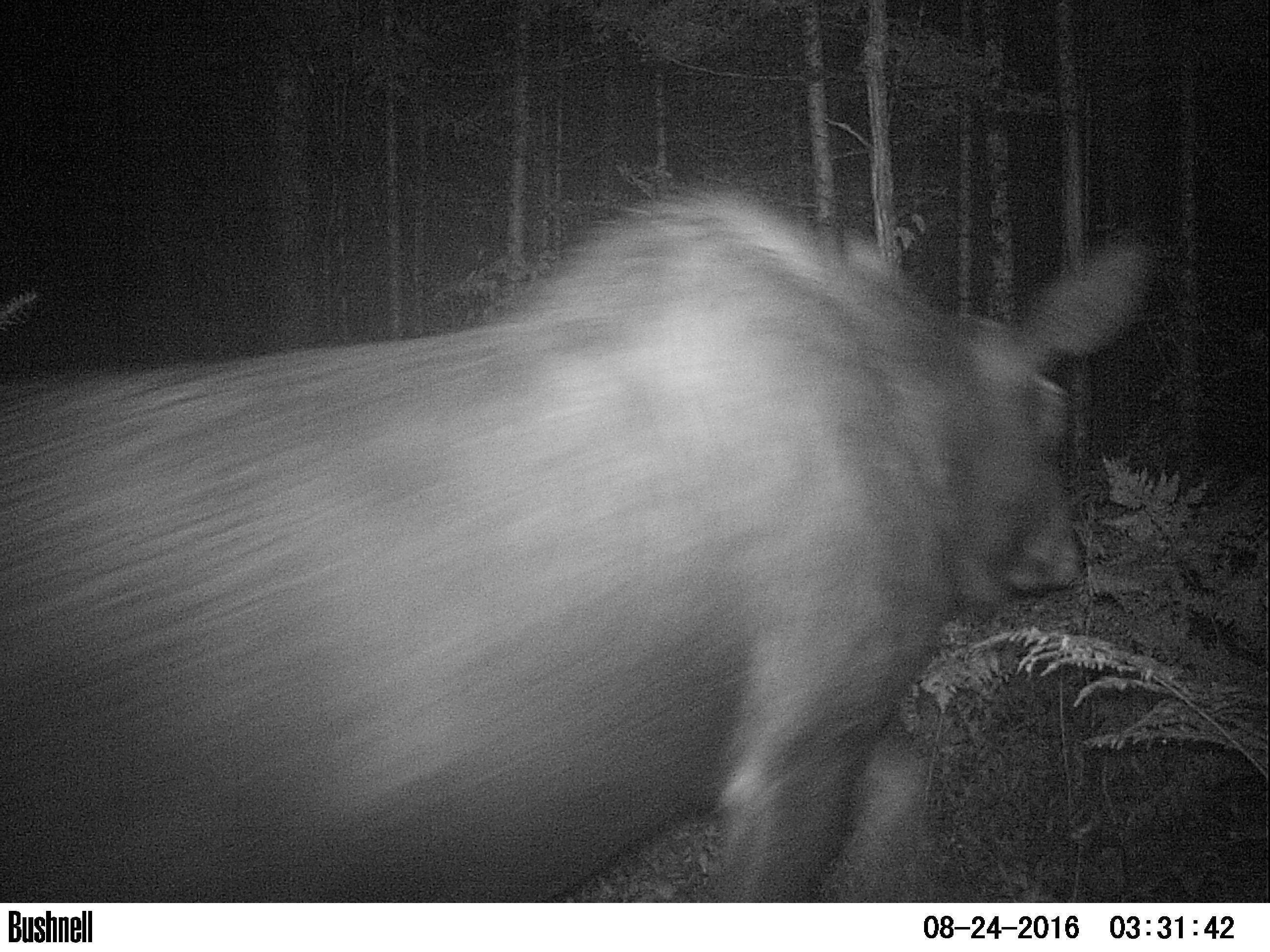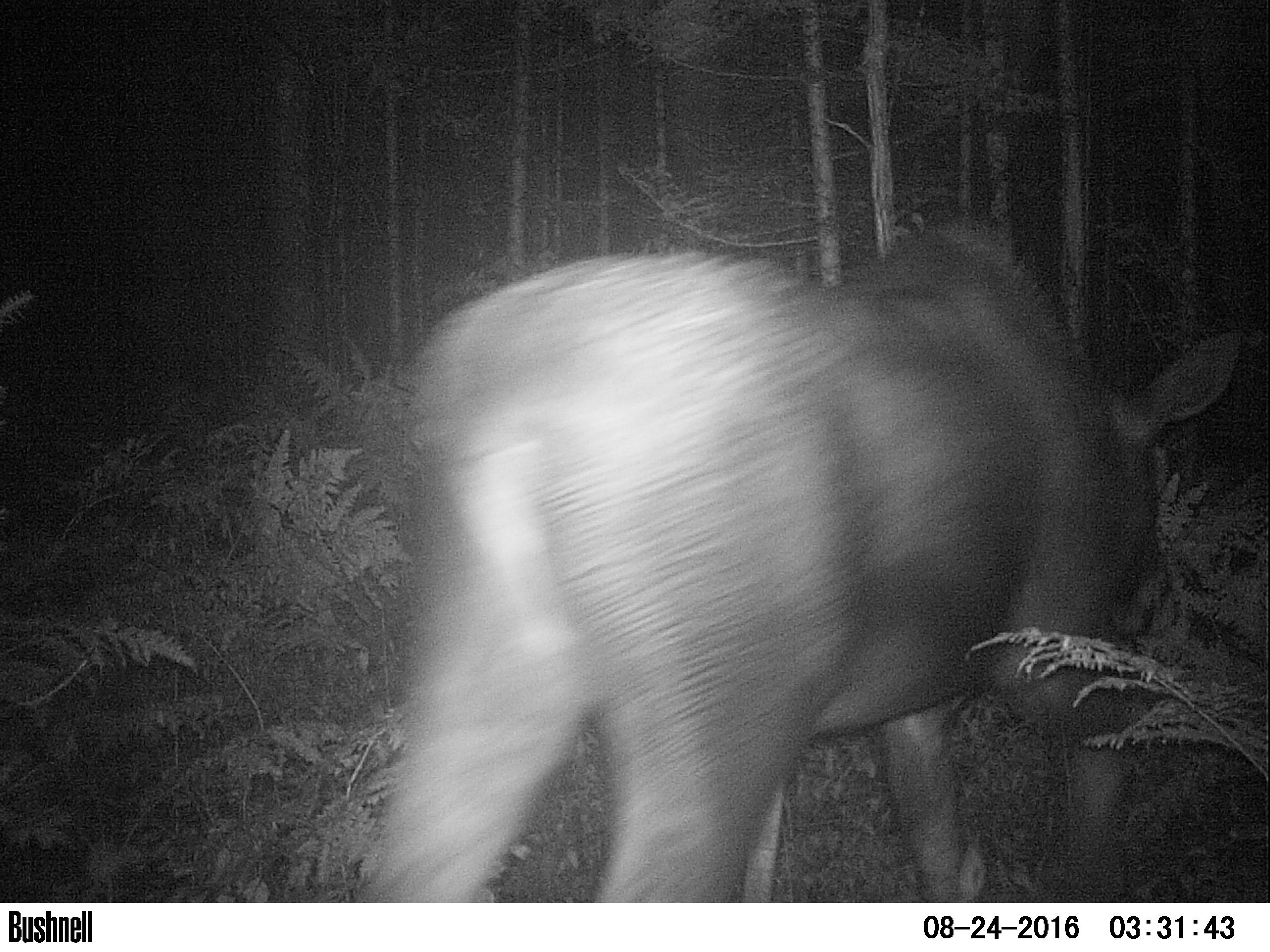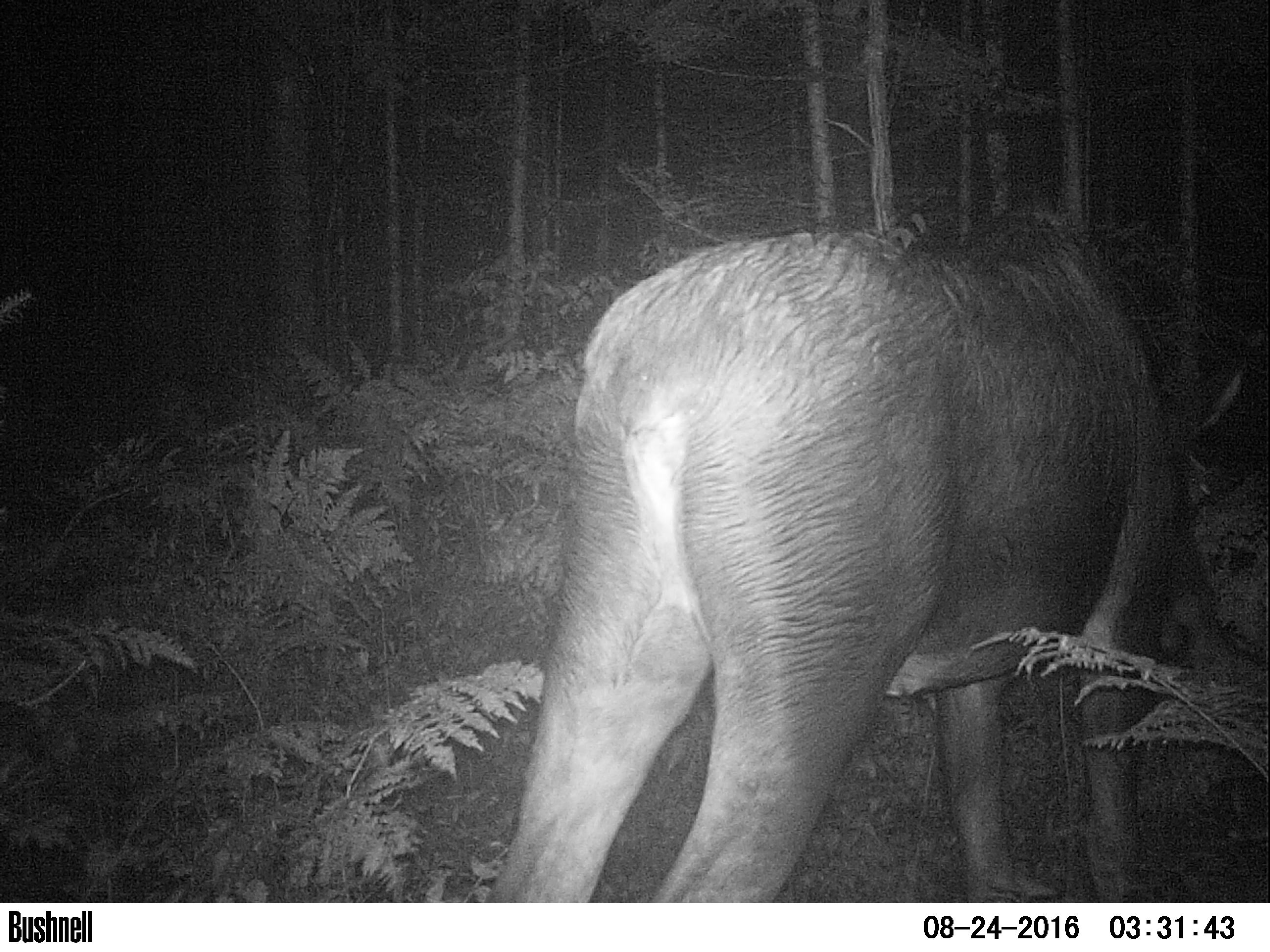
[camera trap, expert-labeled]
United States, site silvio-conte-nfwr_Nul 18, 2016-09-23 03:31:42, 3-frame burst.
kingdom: Animalia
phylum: Chordata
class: Mammalia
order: Artiodactyla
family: Cervidae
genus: Alces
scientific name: Alces alces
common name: moose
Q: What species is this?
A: Moose (Alces alces).